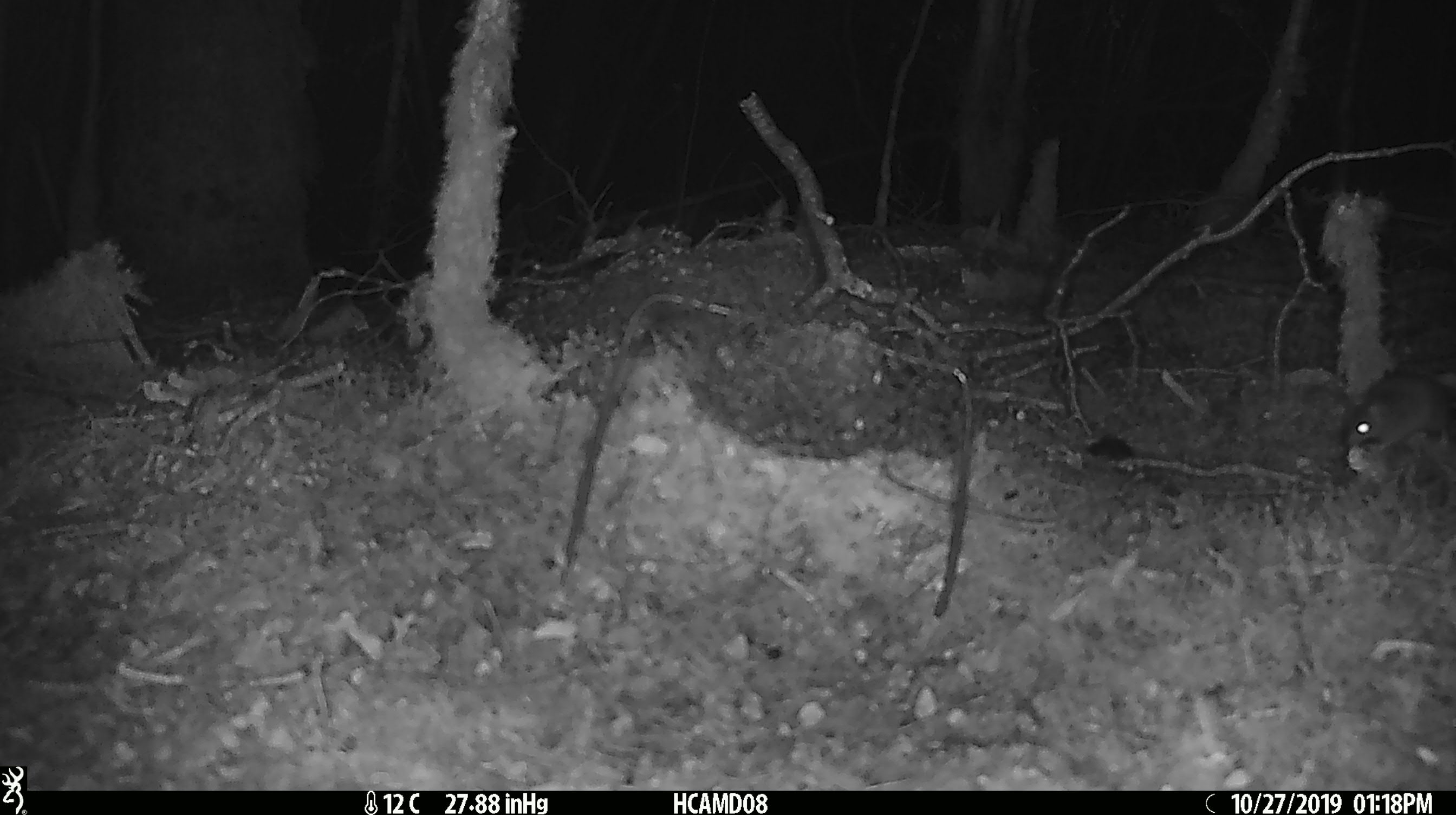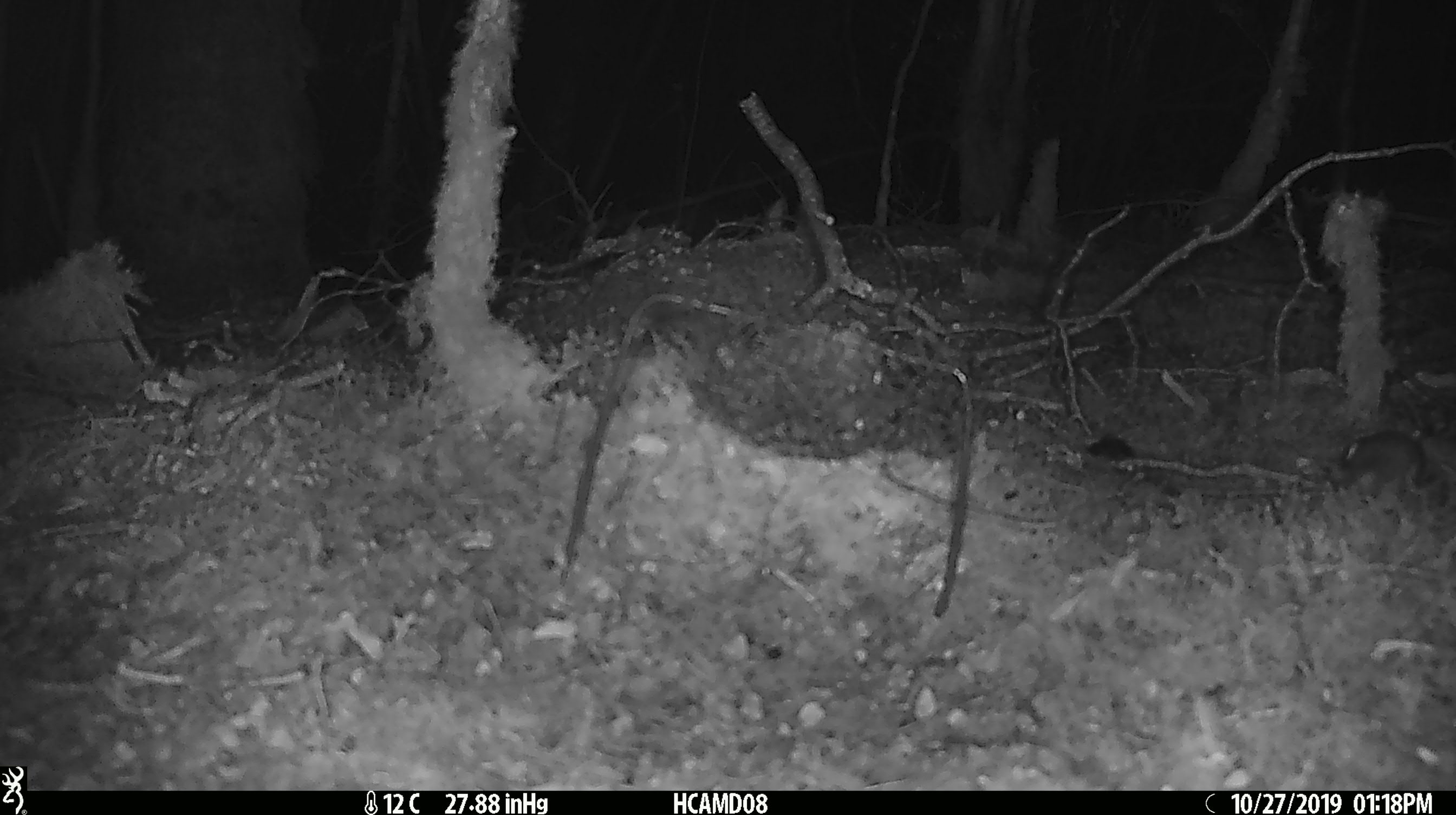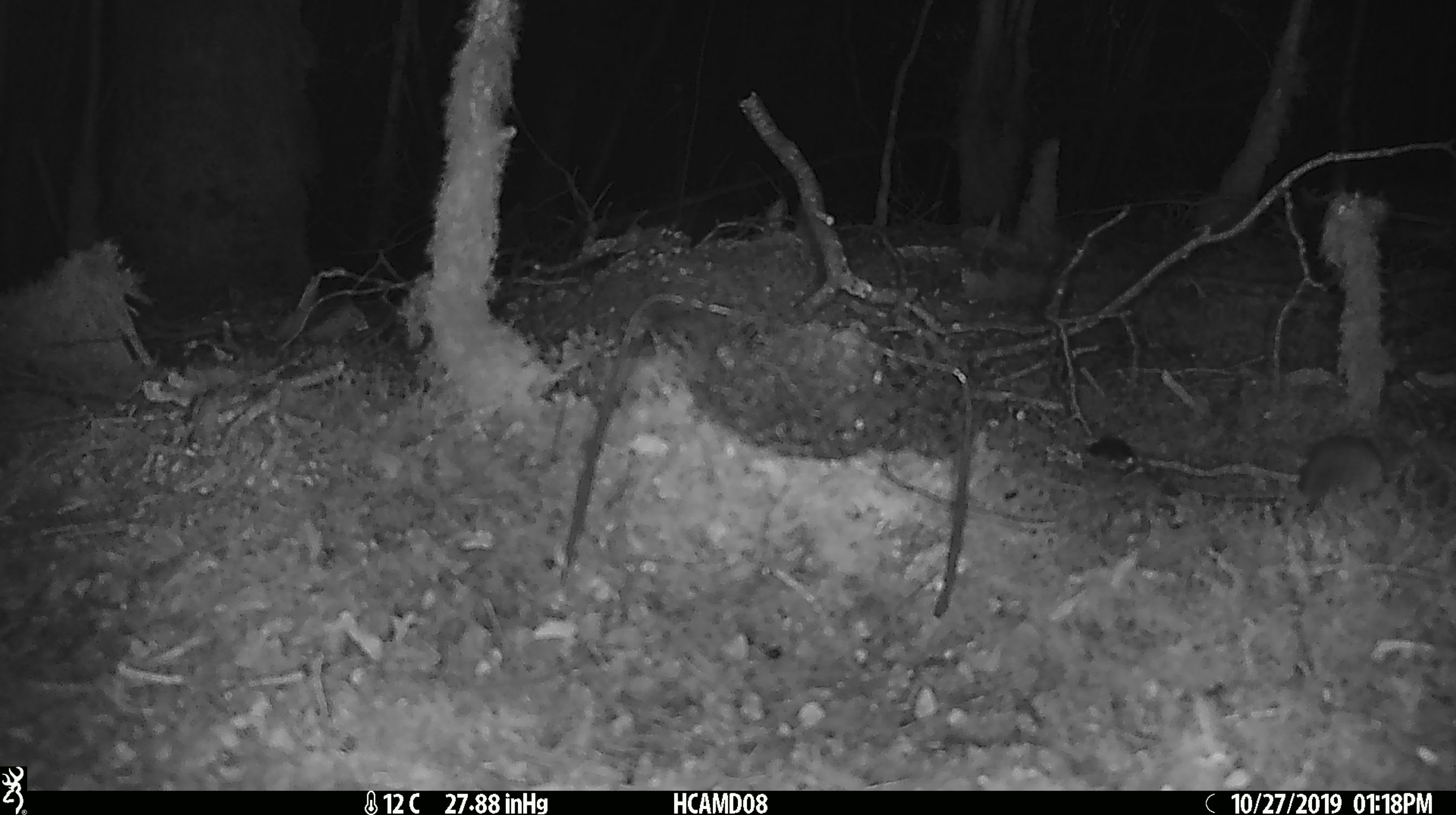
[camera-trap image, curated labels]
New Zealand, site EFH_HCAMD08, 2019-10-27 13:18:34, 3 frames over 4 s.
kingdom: Animalia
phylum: Chordata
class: Mammalia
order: Rodentia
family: Muridae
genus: Mus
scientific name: Mus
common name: mouse